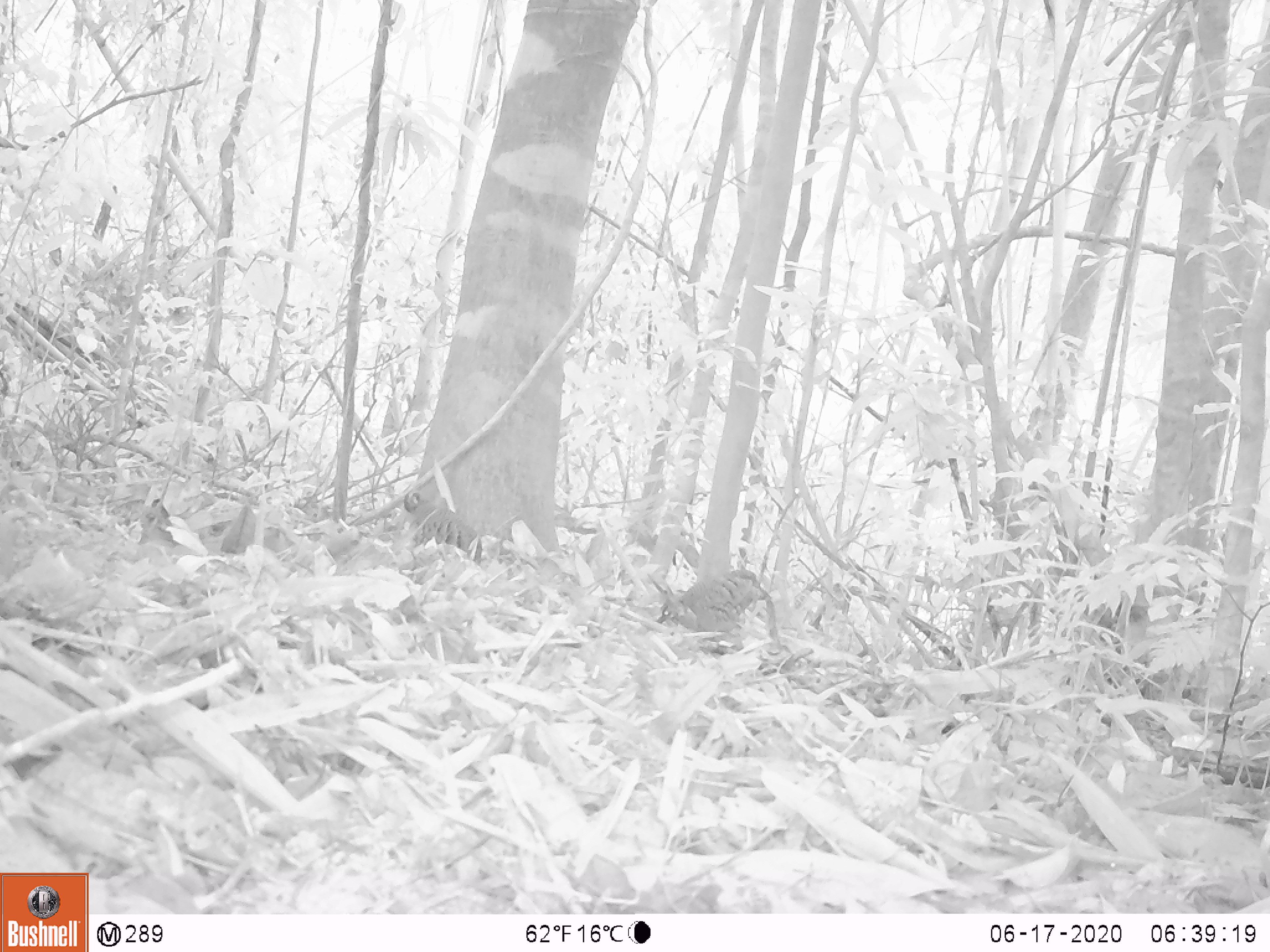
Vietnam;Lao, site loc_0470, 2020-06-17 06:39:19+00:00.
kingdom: Animalia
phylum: Chordata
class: Aves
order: Galliformes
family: Phasianidae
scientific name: Phasianidae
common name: partridge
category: unidentified partridge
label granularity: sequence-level